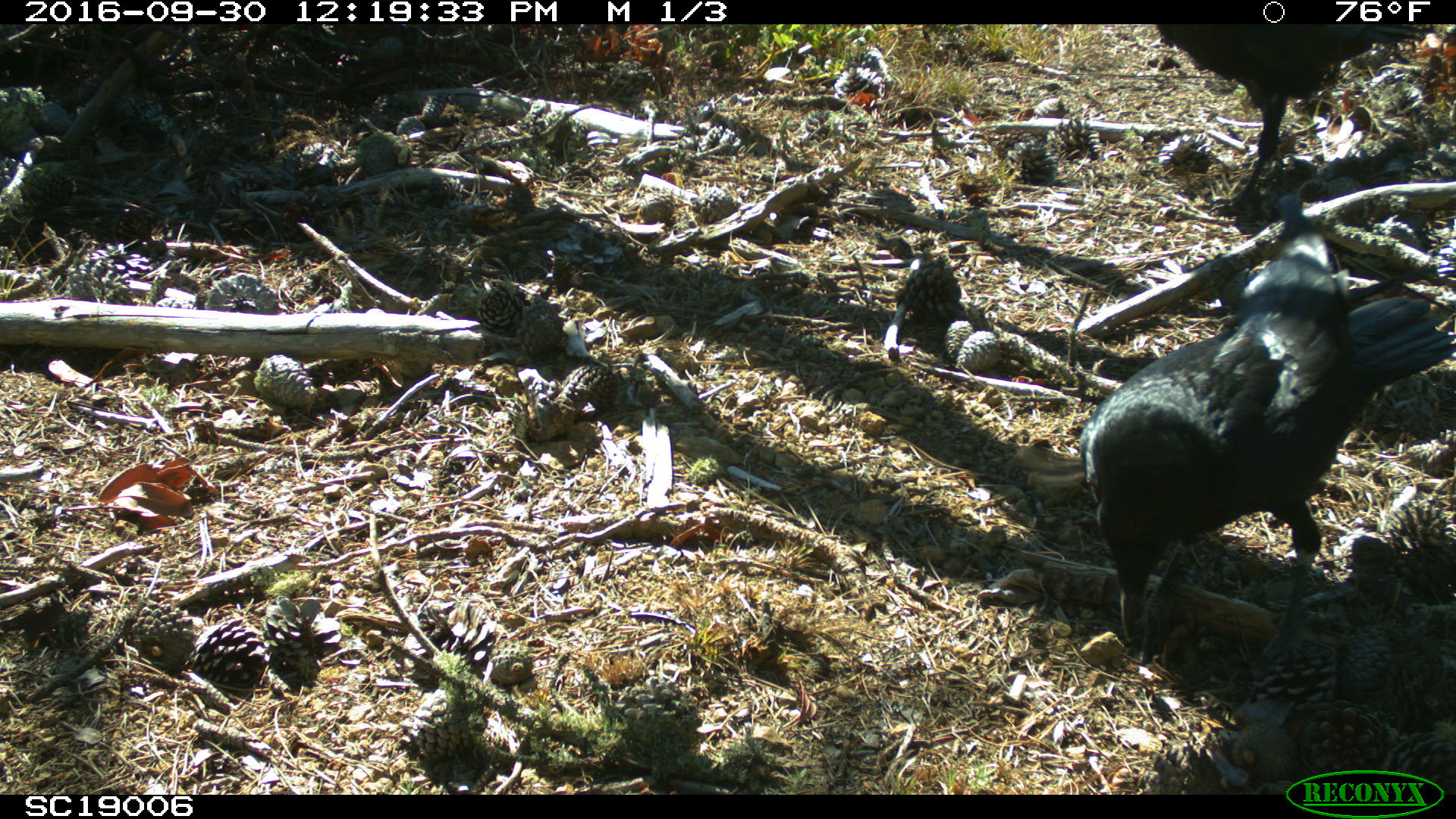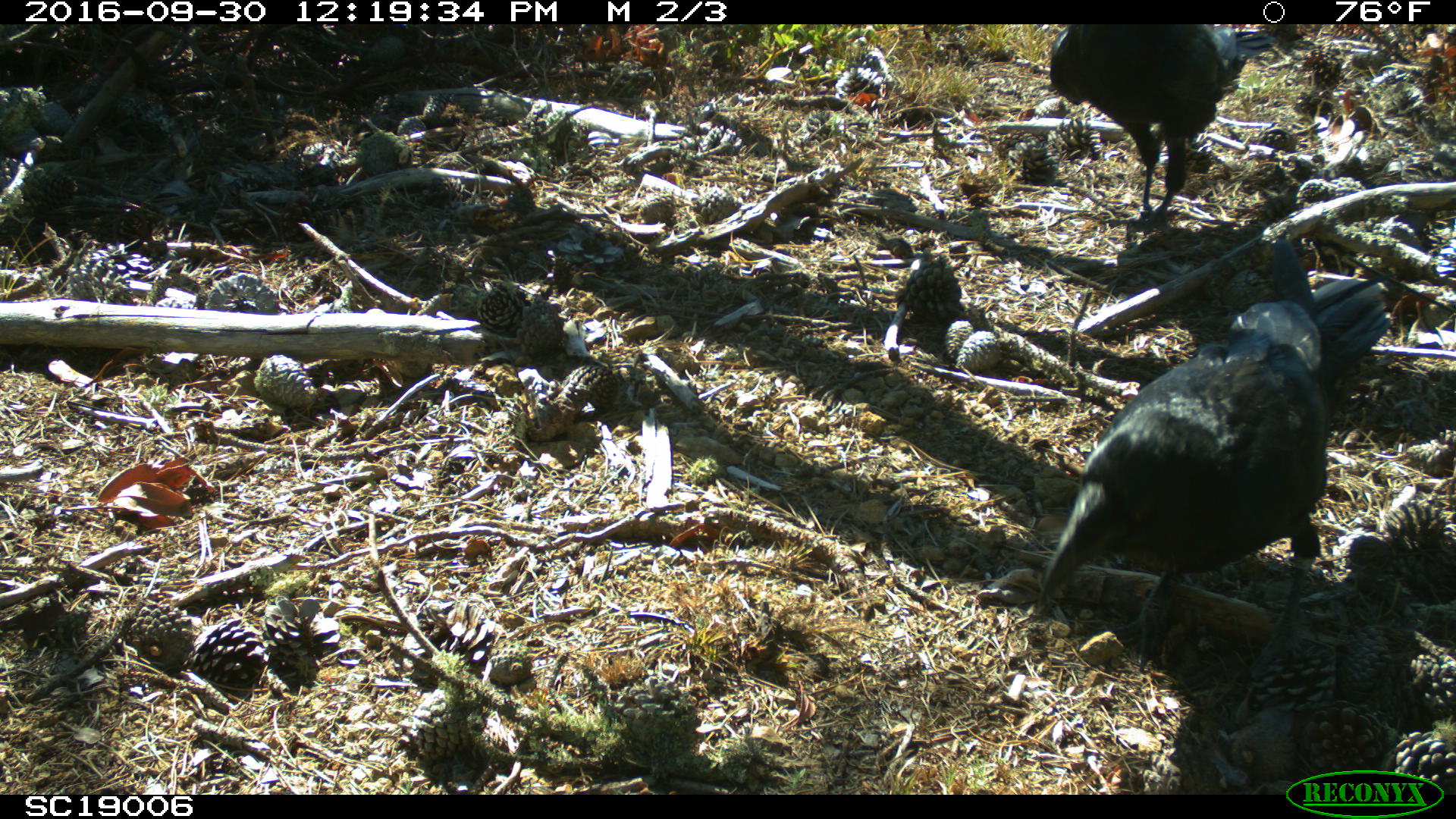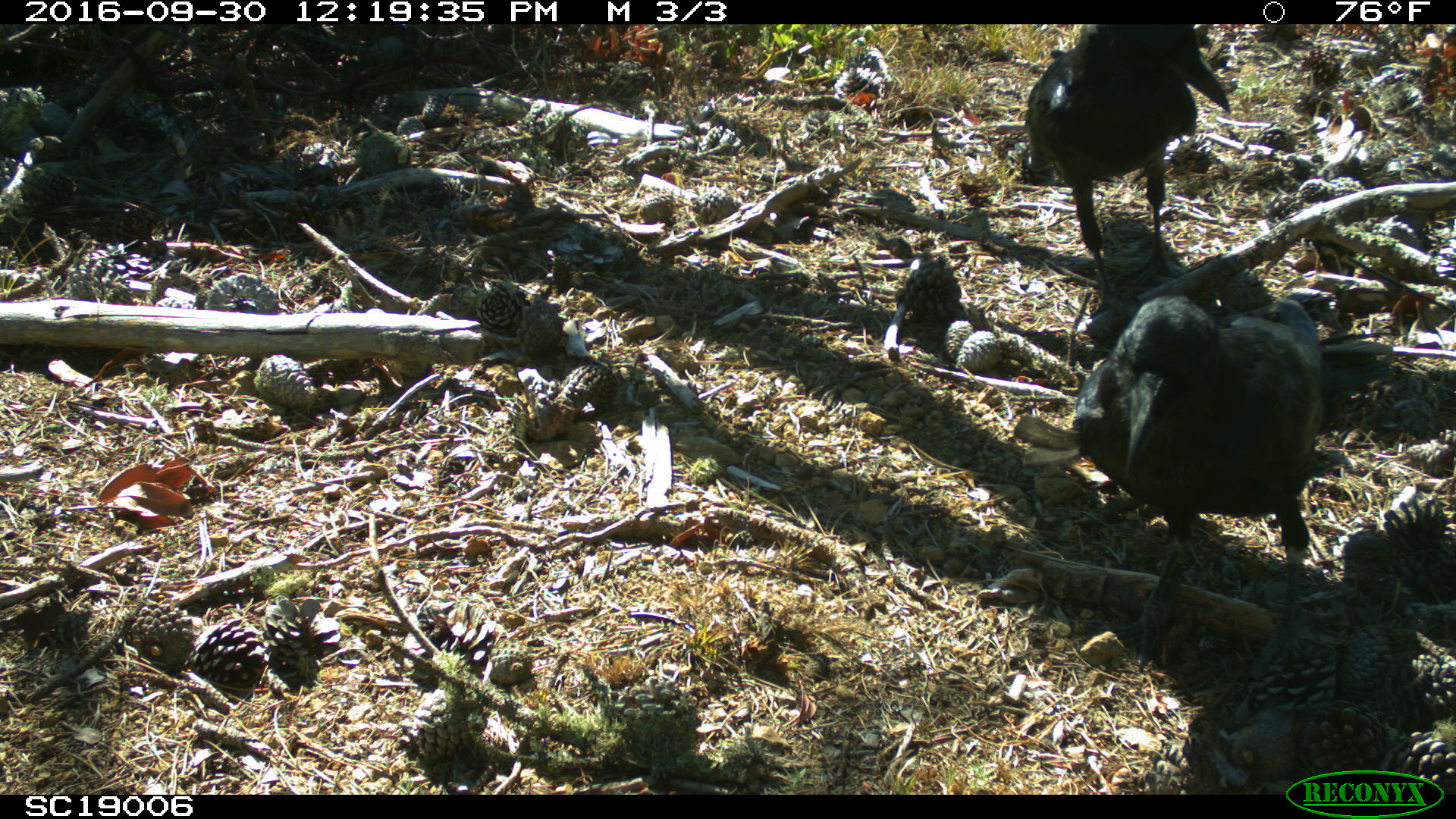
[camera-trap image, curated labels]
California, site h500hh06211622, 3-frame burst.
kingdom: Animalia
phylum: Chordata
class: Aves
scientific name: Aves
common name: bird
Bird (Aves).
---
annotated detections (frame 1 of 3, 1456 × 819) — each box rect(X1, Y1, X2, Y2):
bird: rect(1078, 187, 1455, 686); rect(1158, 23, 1433, 215)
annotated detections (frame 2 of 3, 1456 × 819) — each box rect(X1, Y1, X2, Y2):
bird: rect(1037, 236, 1391, 672); rect(1049, 24, 1276, 237)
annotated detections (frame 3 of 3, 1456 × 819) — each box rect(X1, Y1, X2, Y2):
bird: rect(1077, 295, 1323, 679); rect(1024, 22, 1229, 320)